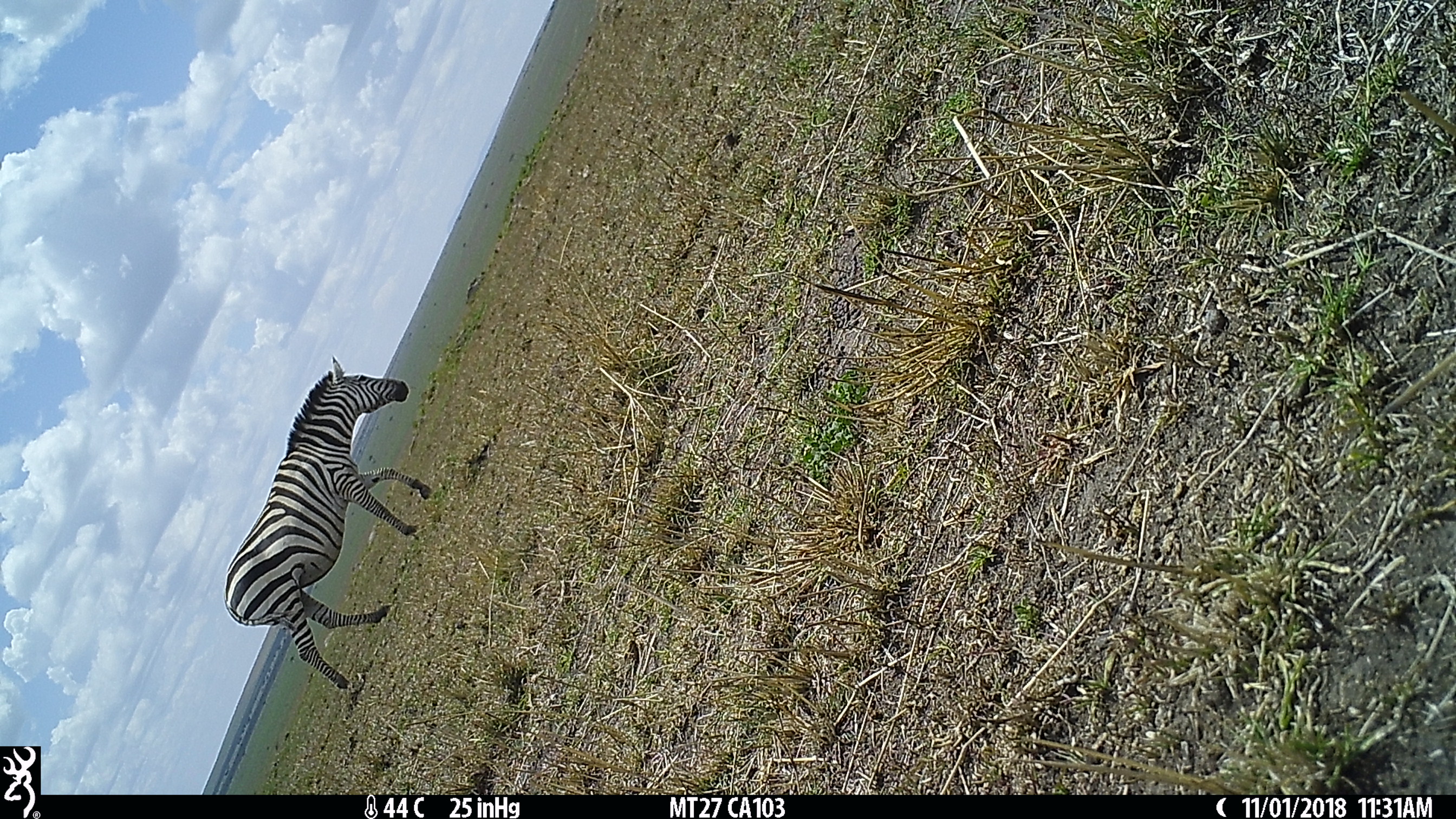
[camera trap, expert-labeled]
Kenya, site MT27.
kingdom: Animalia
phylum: Chordata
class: Mammalia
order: Perissodactyla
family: Equidae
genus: Equus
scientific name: Equus quagga burchellii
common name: burchell's zebra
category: zebra